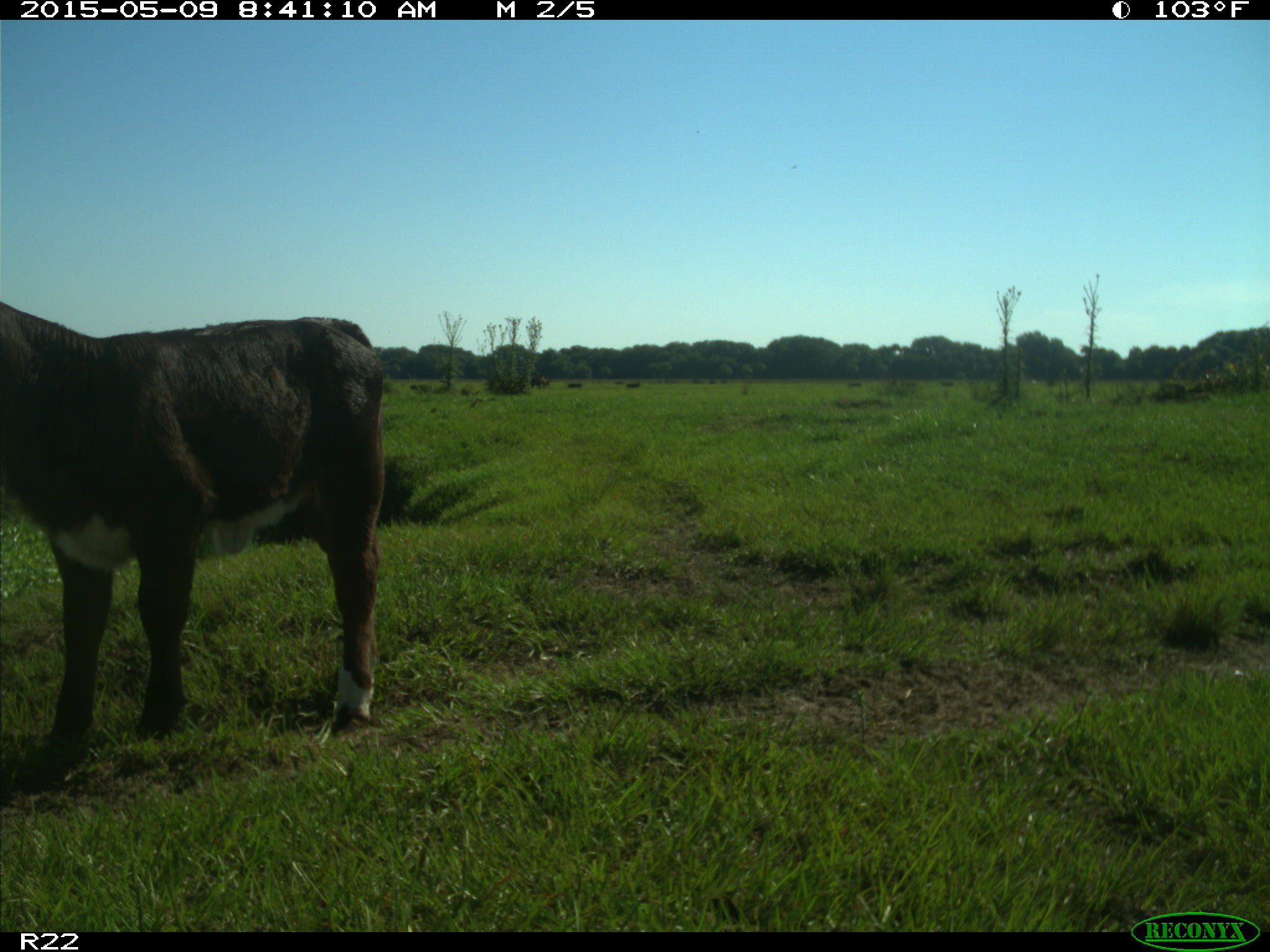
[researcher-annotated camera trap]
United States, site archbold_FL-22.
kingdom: Animalia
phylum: Chordata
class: Mammalia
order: Artiodactyla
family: Bovidae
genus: Bos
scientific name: Bos taurus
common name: domestic cow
Bos taurus (domestic cow).